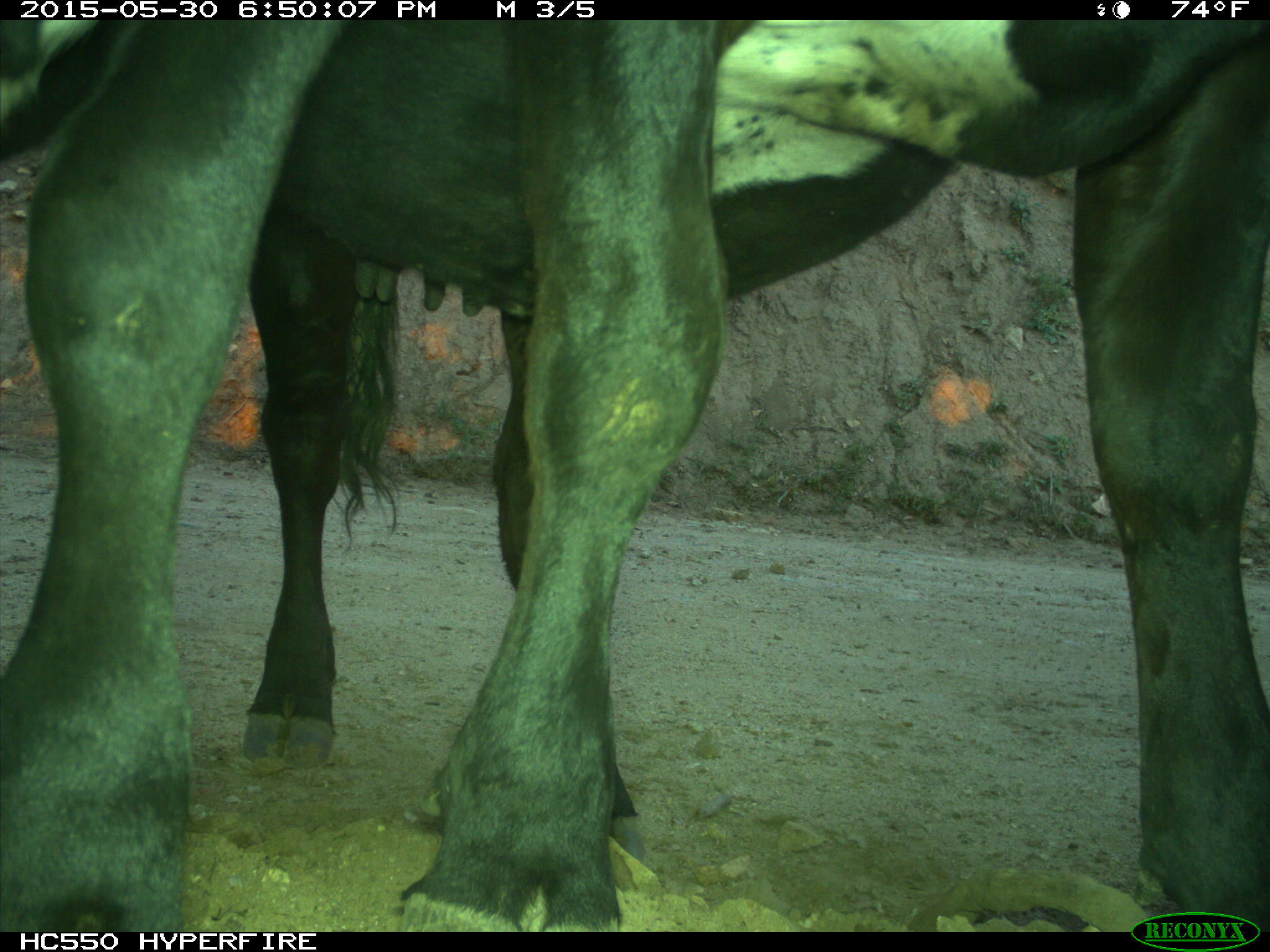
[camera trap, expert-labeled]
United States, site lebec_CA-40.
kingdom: Animalia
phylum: Chordata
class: Mammalia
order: Artiodactyla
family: Bovidae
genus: Bos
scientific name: Bos taurus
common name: domestic cow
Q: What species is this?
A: Bos taurus (domestic cow).